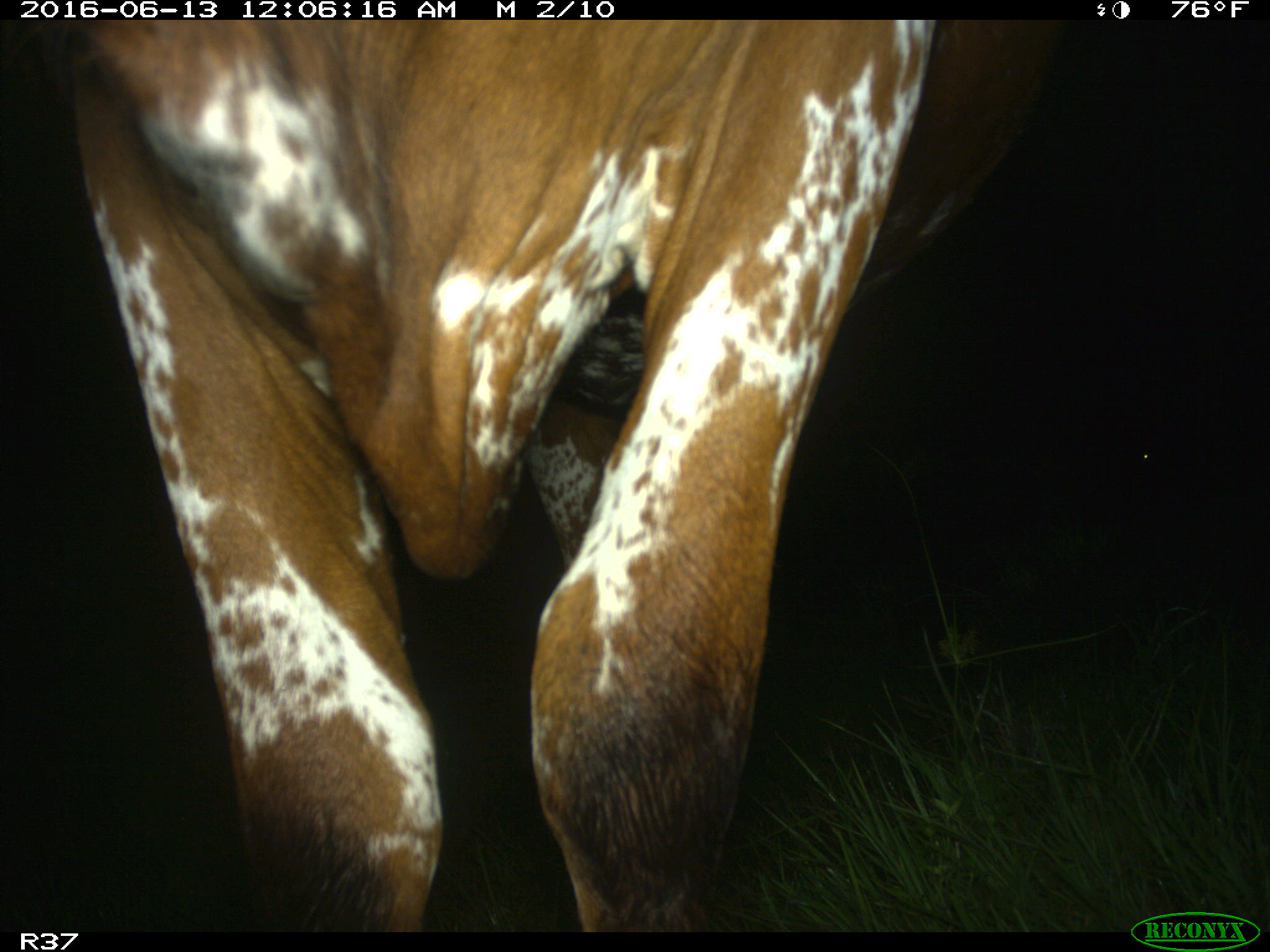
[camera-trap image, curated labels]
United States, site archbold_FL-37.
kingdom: Animalia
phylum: Chordata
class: Mammalia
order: Artiodactyla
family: Bovidae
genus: Bos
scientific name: Bos taurus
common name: domestic cow